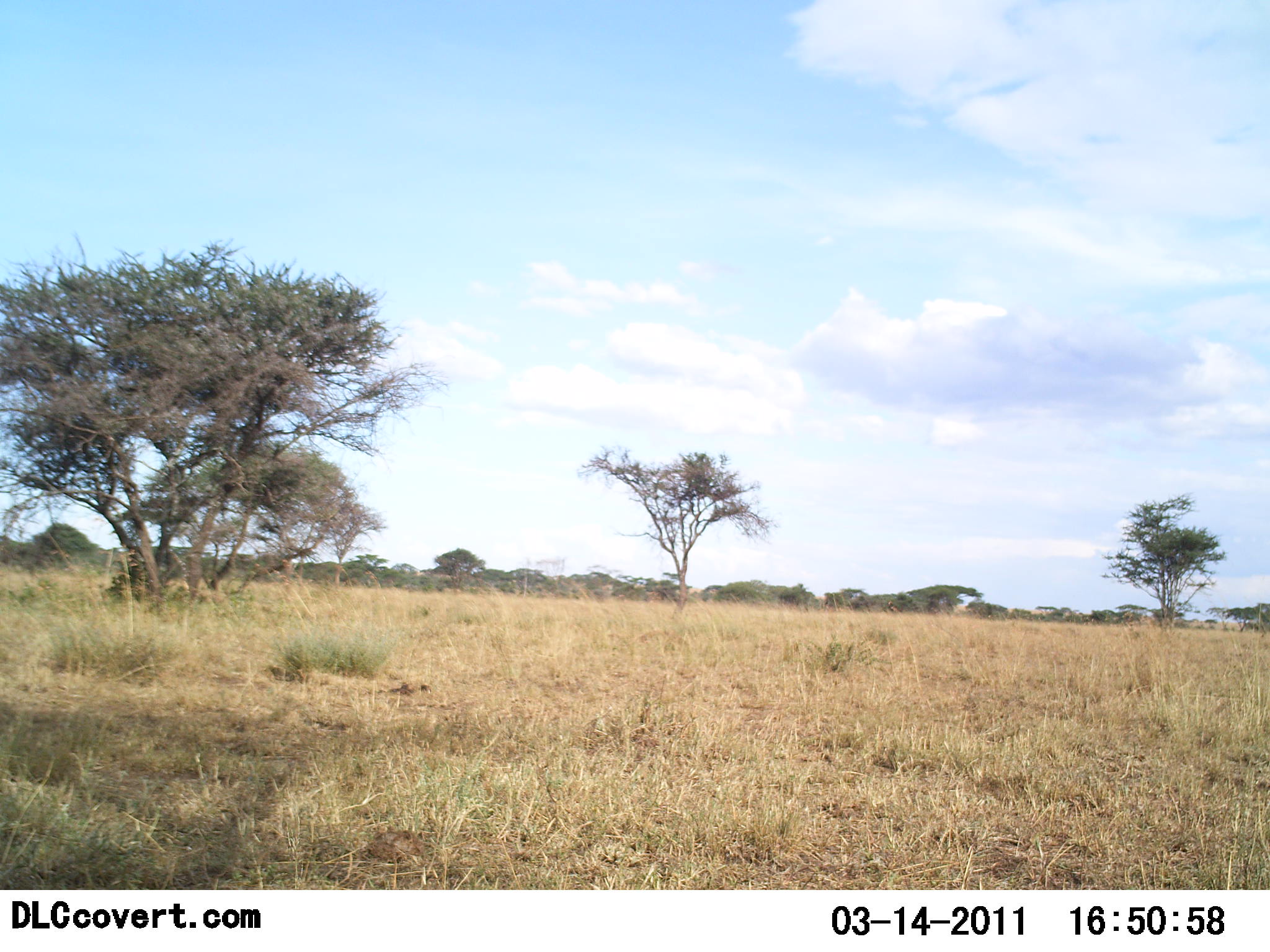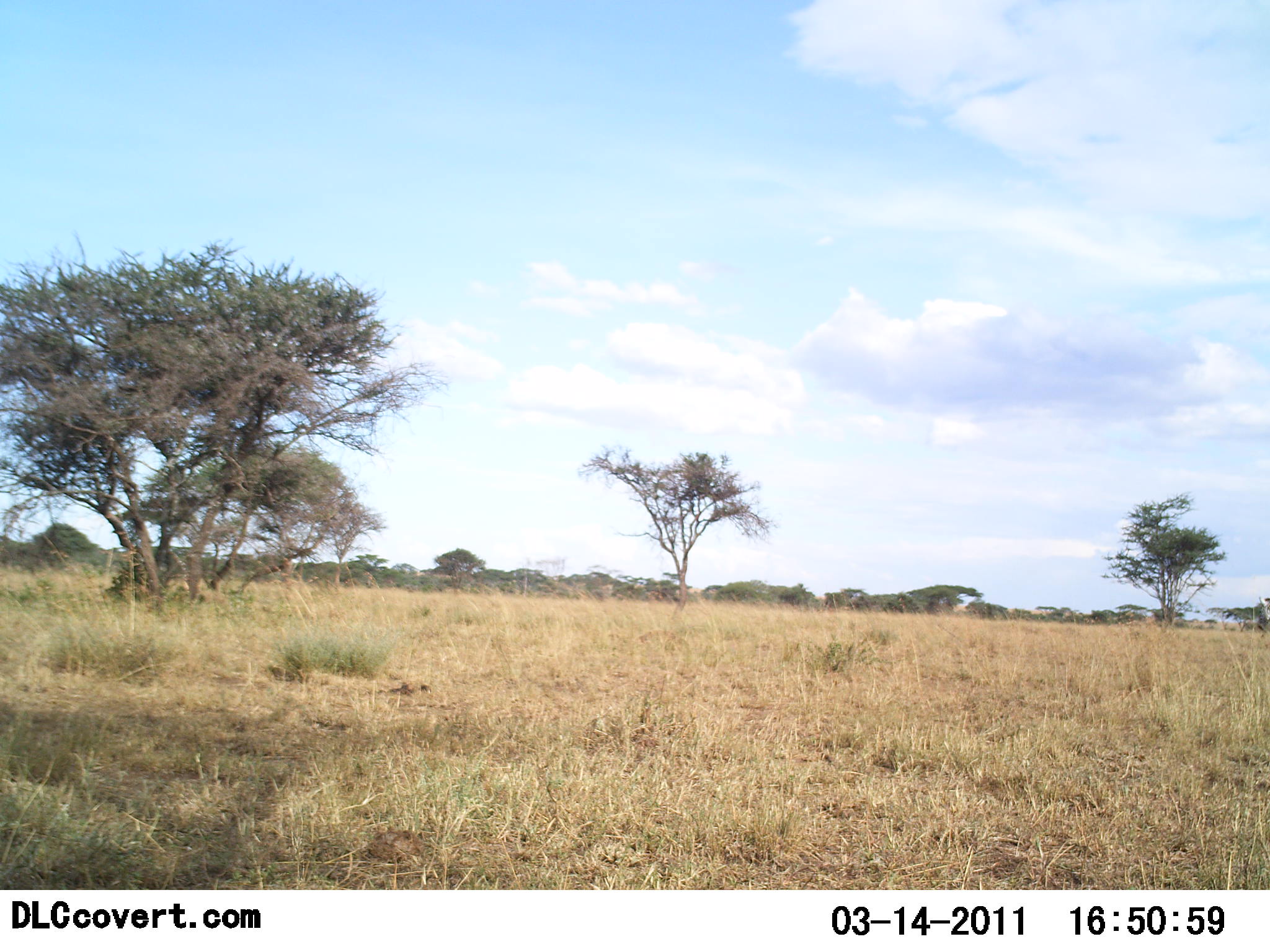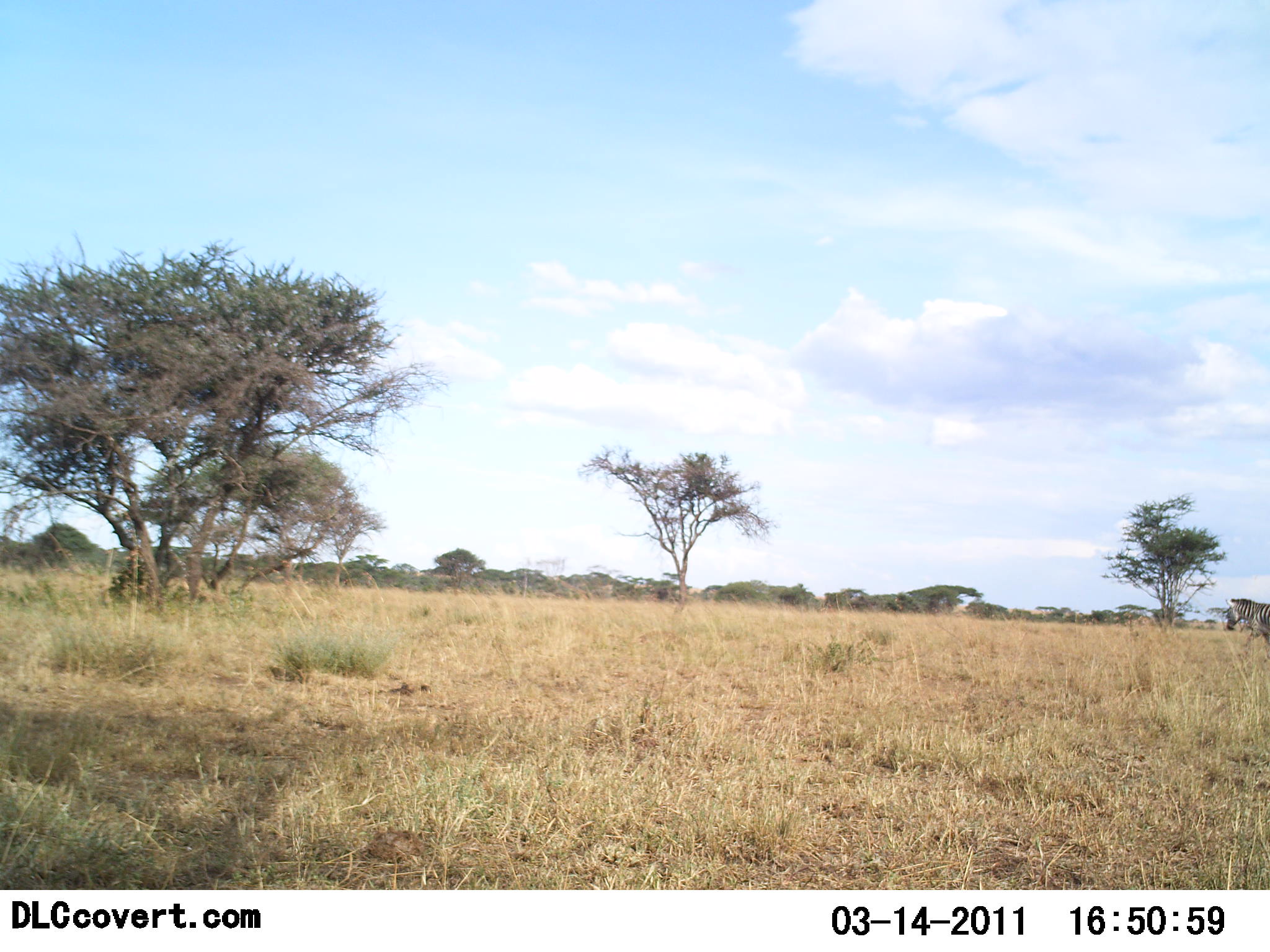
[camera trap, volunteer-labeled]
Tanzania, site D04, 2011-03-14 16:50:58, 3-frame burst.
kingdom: Animalia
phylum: Chordata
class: Mammalia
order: Perissodactyla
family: Equidae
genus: Equus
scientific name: Equus quagga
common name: plains zebra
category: zebra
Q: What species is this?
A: Zebra (plains zebra) (Equus quagga).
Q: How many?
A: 1.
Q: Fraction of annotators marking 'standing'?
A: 9%.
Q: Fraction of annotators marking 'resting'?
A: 0%.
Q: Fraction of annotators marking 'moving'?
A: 91%.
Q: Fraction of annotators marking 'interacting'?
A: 0%.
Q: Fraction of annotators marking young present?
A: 0%.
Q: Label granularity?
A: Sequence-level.